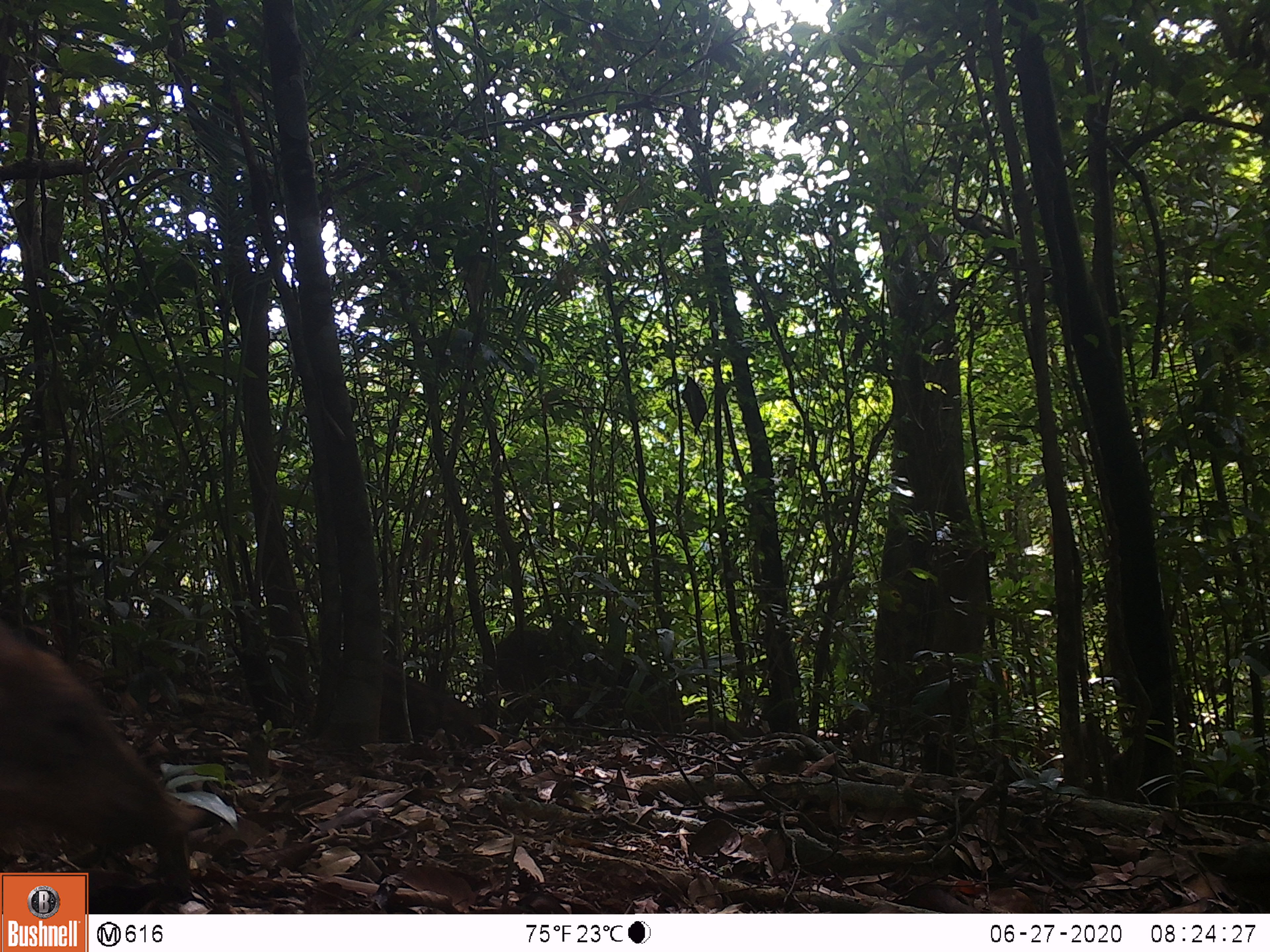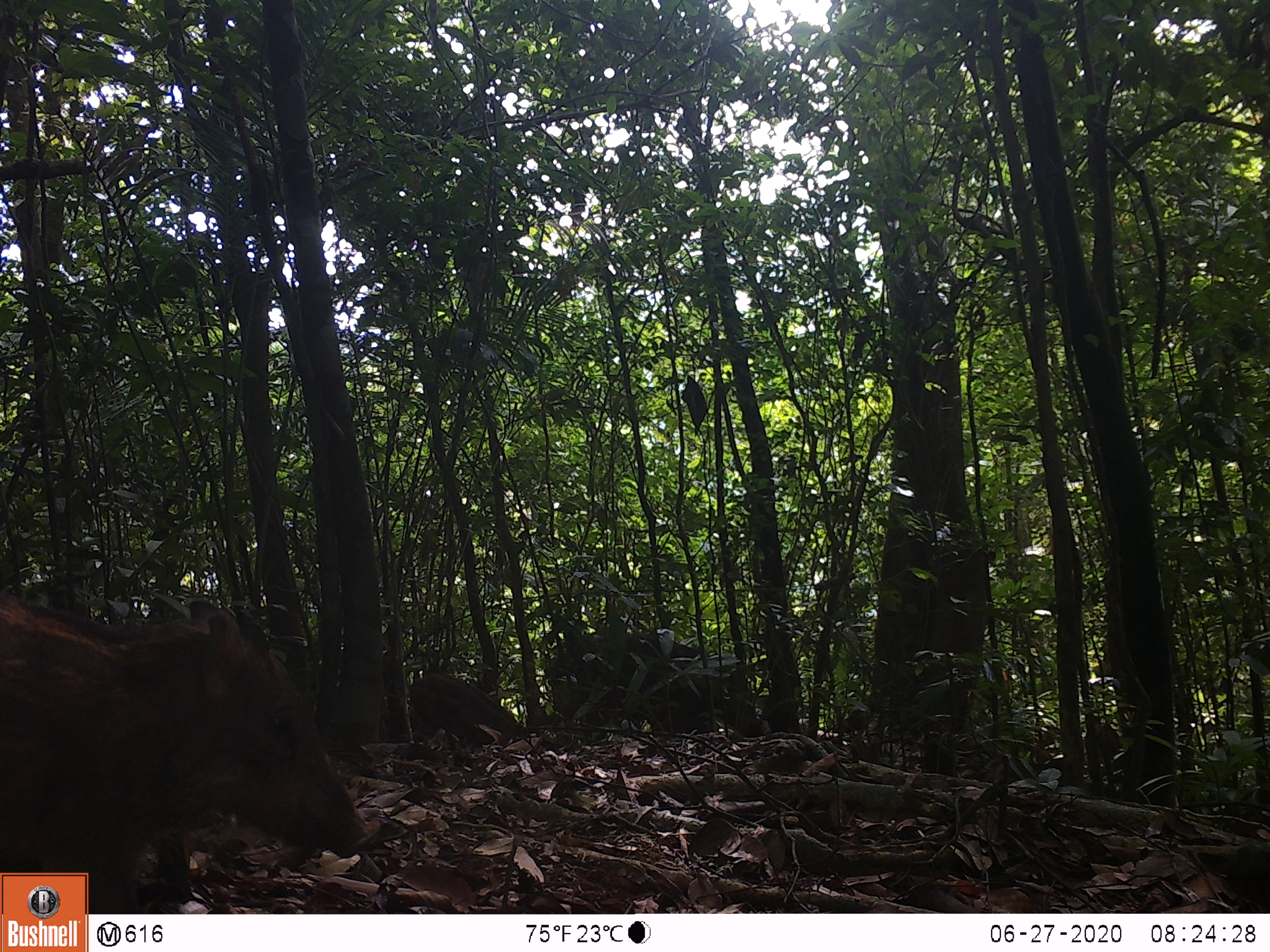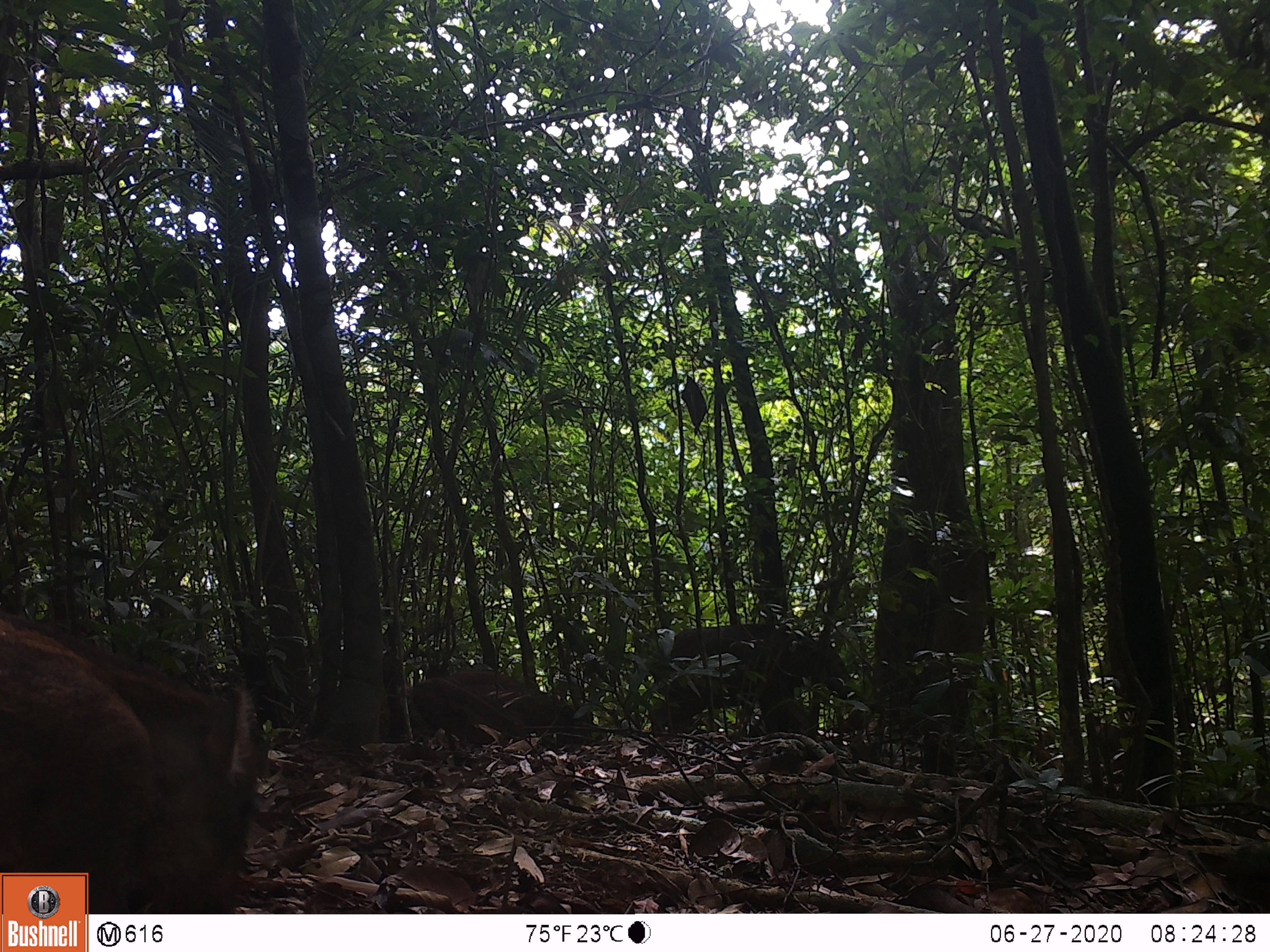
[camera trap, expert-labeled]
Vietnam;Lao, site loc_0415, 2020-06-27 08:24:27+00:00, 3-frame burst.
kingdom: Animalia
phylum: Chordata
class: Mammalia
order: Artiodactyla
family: Suidae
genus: Sus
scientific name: Sus scrofa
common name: eurasian wild pig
Eurasian wild pig (Sus scrofa). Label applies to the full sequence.